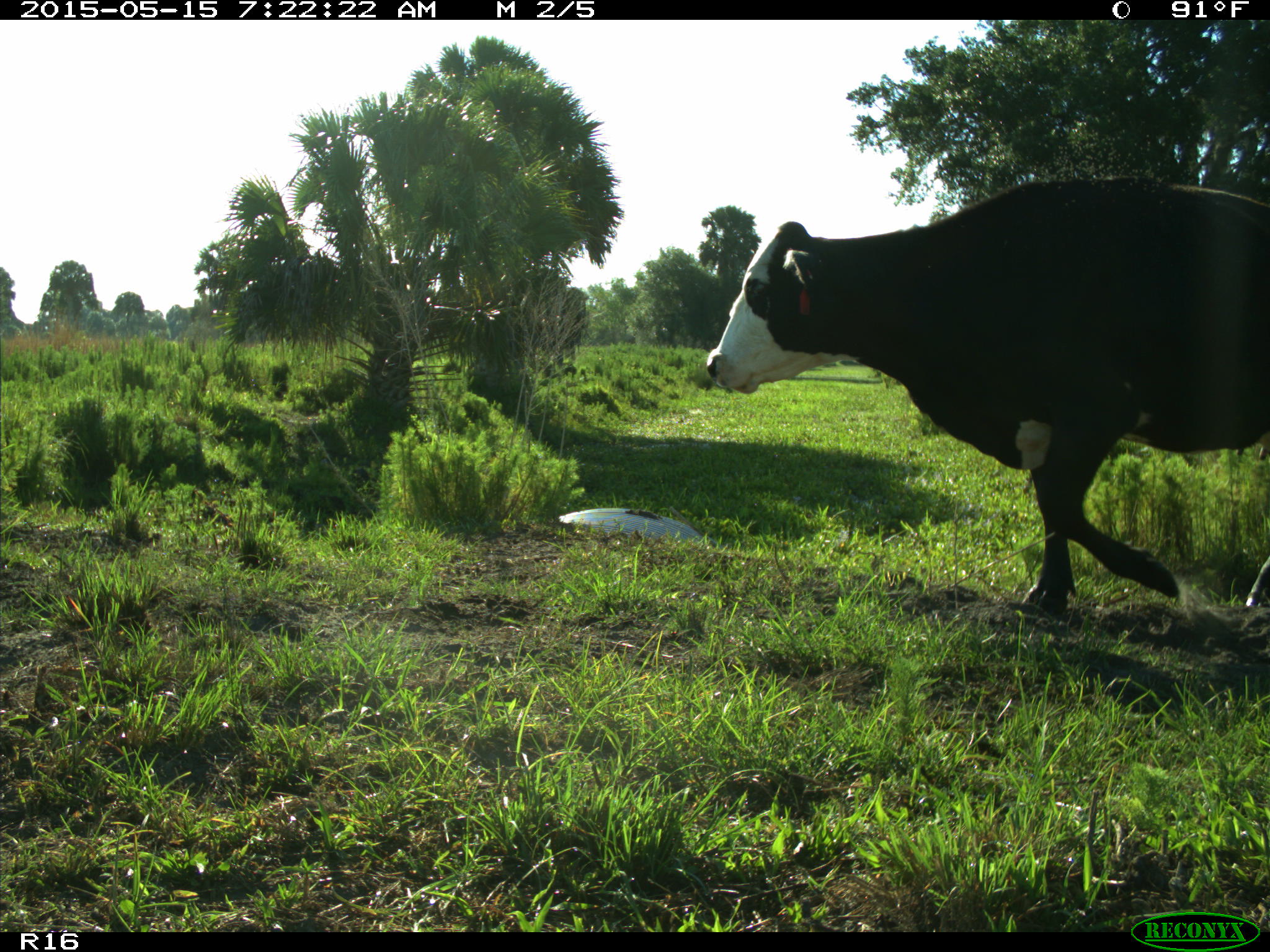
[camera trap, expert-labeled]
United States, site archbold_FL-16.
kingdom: Animalia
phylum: Chordata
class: Mammalia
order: Artiodactyla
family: Bovidae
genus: Bos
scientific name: Bos taurus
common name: domestic cow